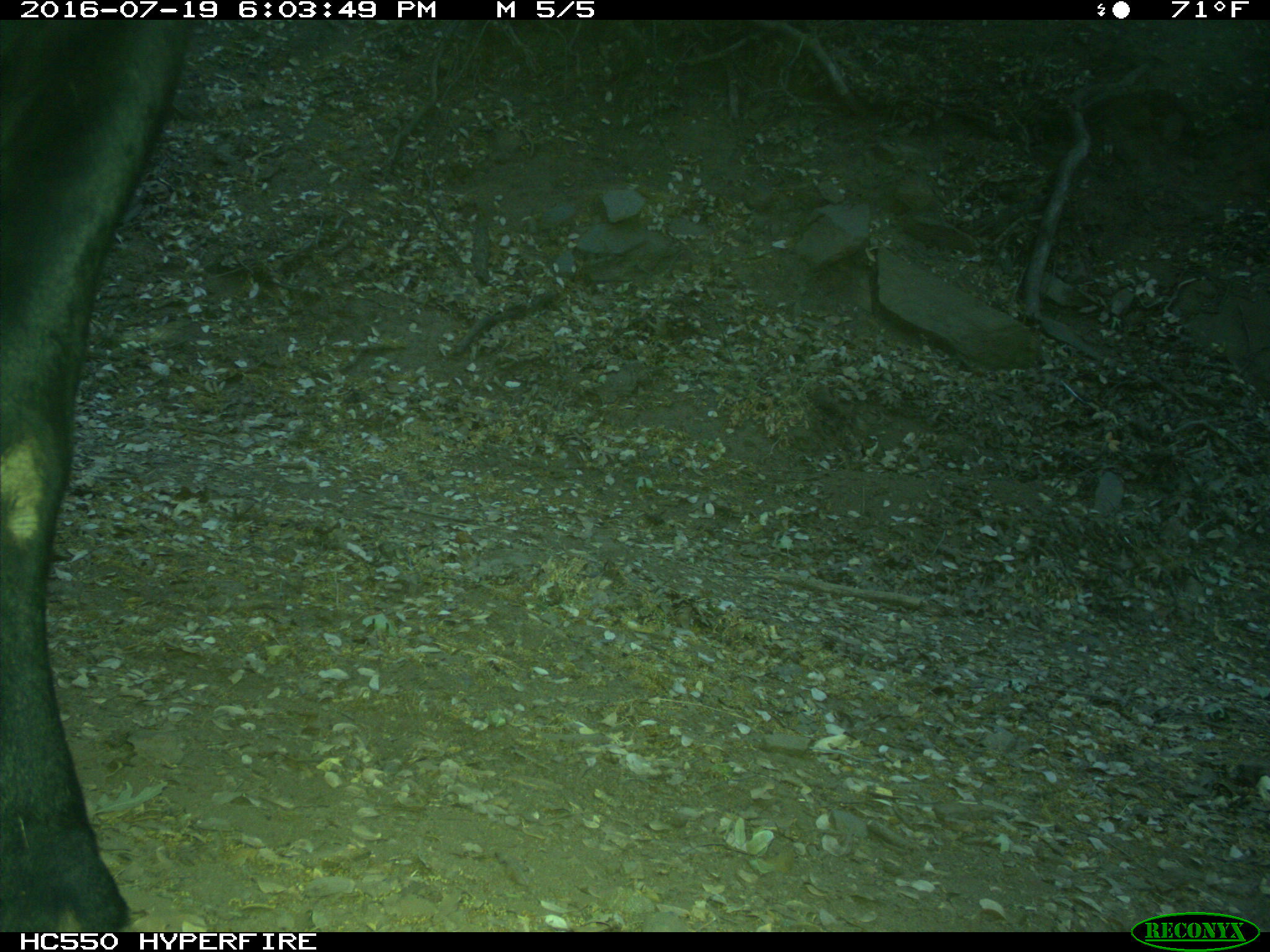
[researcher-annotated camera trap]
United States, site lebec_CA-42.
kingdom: Animalia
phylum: Chordata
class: Mammalia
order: Artiodactyla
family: Bovidae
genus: Bos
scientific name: Bos taurus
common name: domestic cow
Bos taurus (domestic cow).